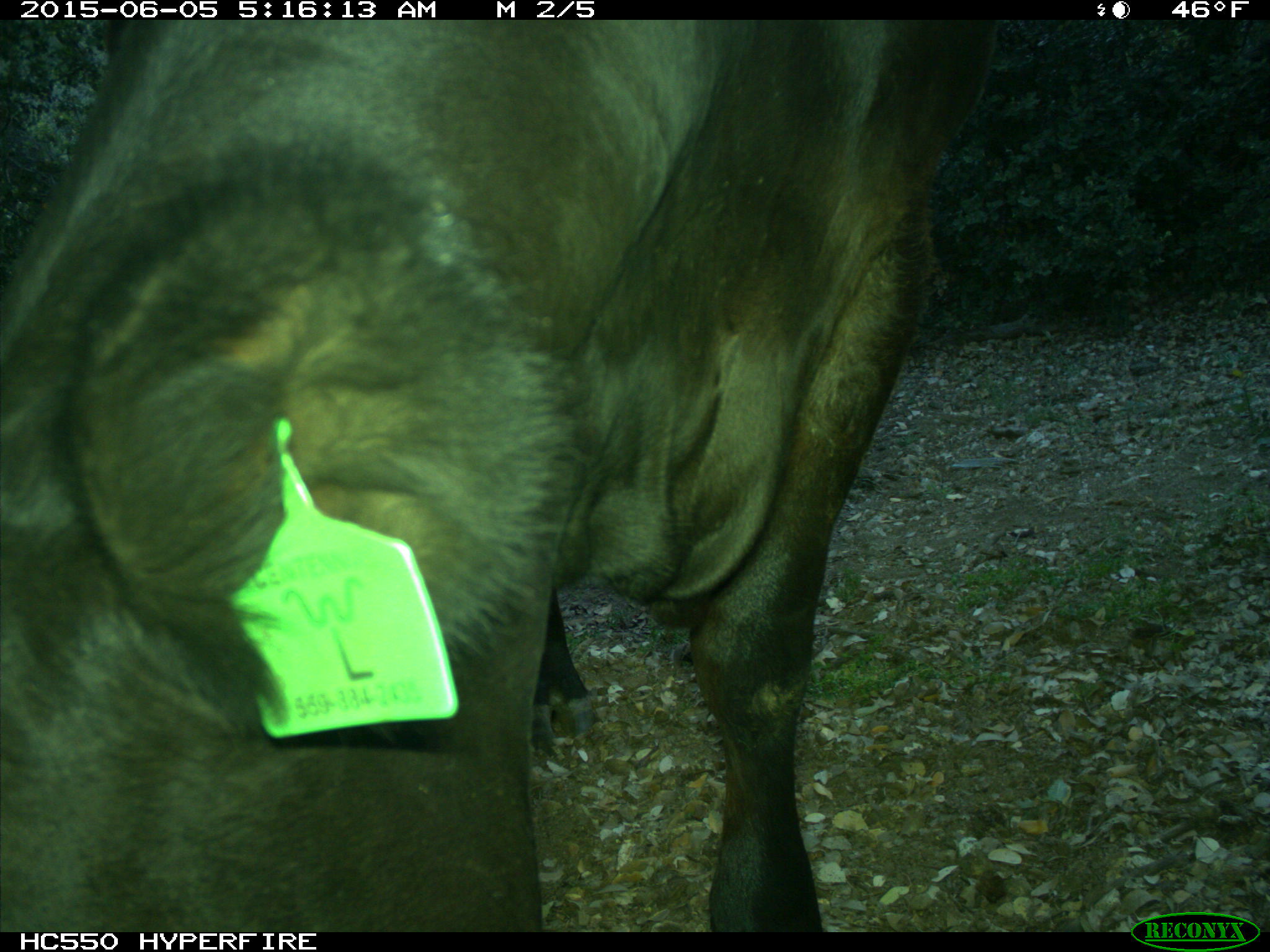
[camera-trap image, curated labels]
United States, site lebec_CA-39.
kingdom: Animalia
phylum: Chordata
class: Mammalia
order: Artiodactyla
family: Bovidae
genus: Bos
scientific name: Bos taurus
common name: domestic cow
Bos taurus (domestic cow).